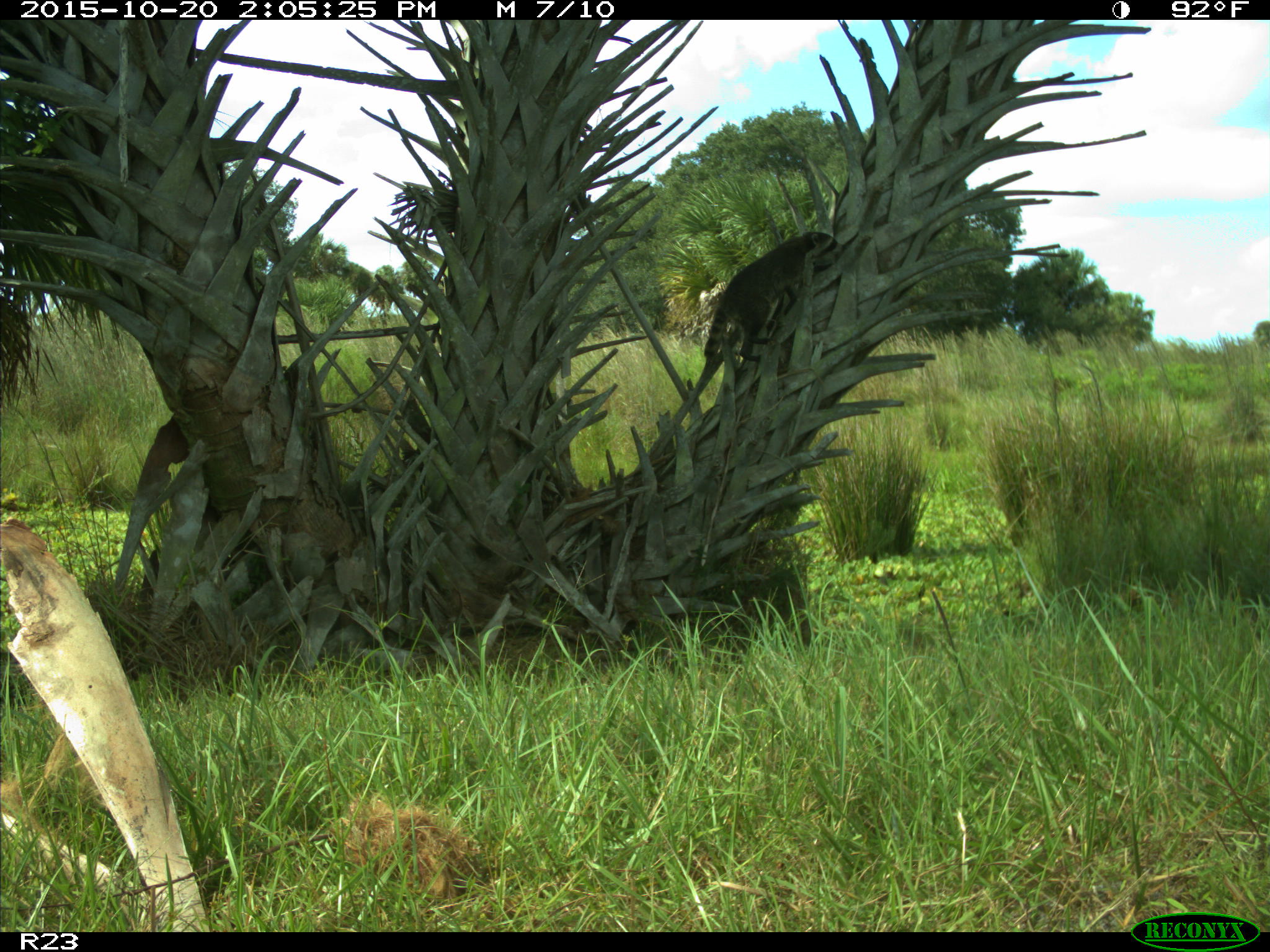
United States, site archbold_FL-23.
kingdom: Animalia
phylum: Chordata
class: Mammalia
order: Carnivora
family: Procyonidae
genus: Procyon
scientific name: Procyon lotor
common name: common raccoon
Procyon lotor (common raccoon).